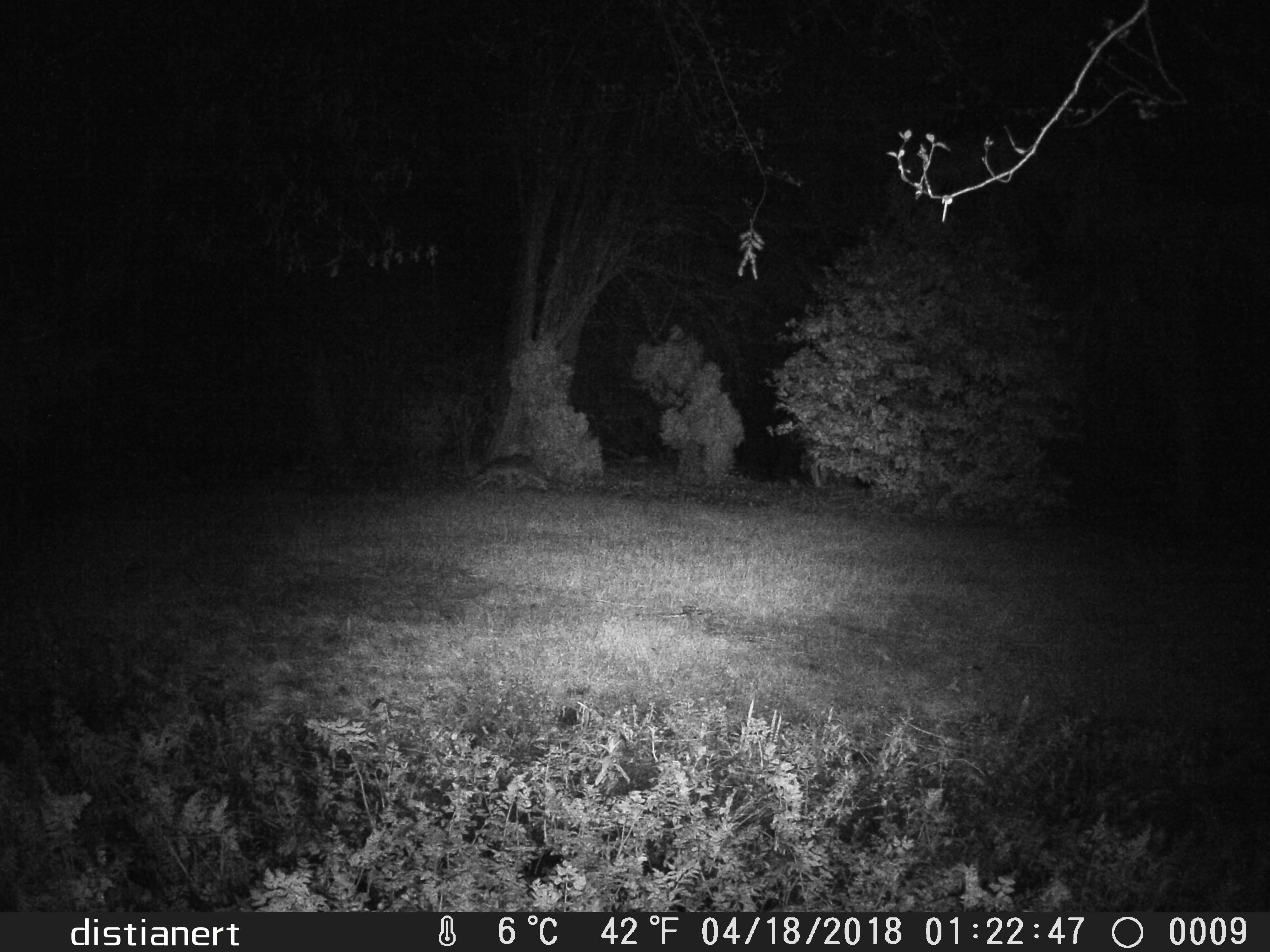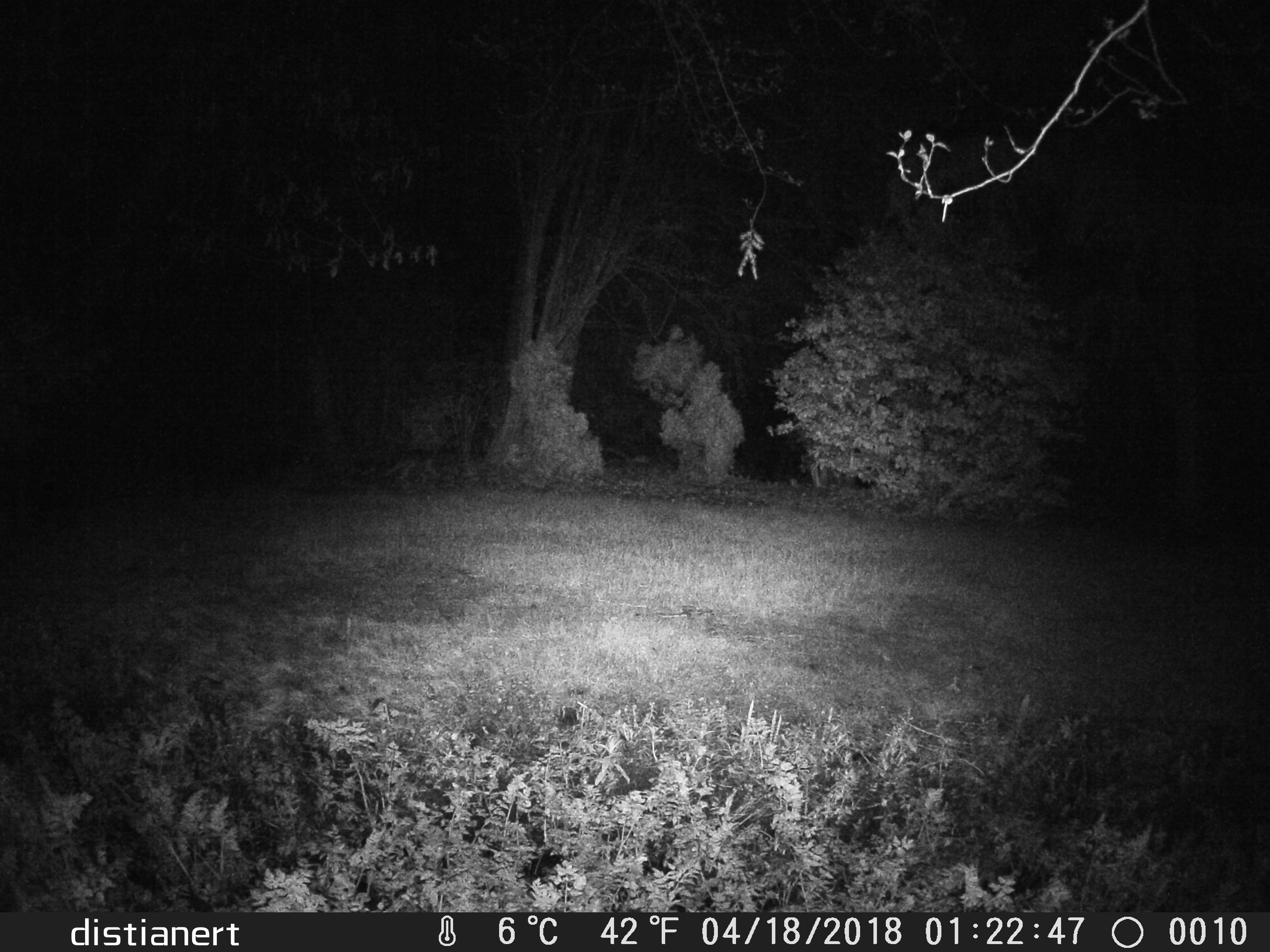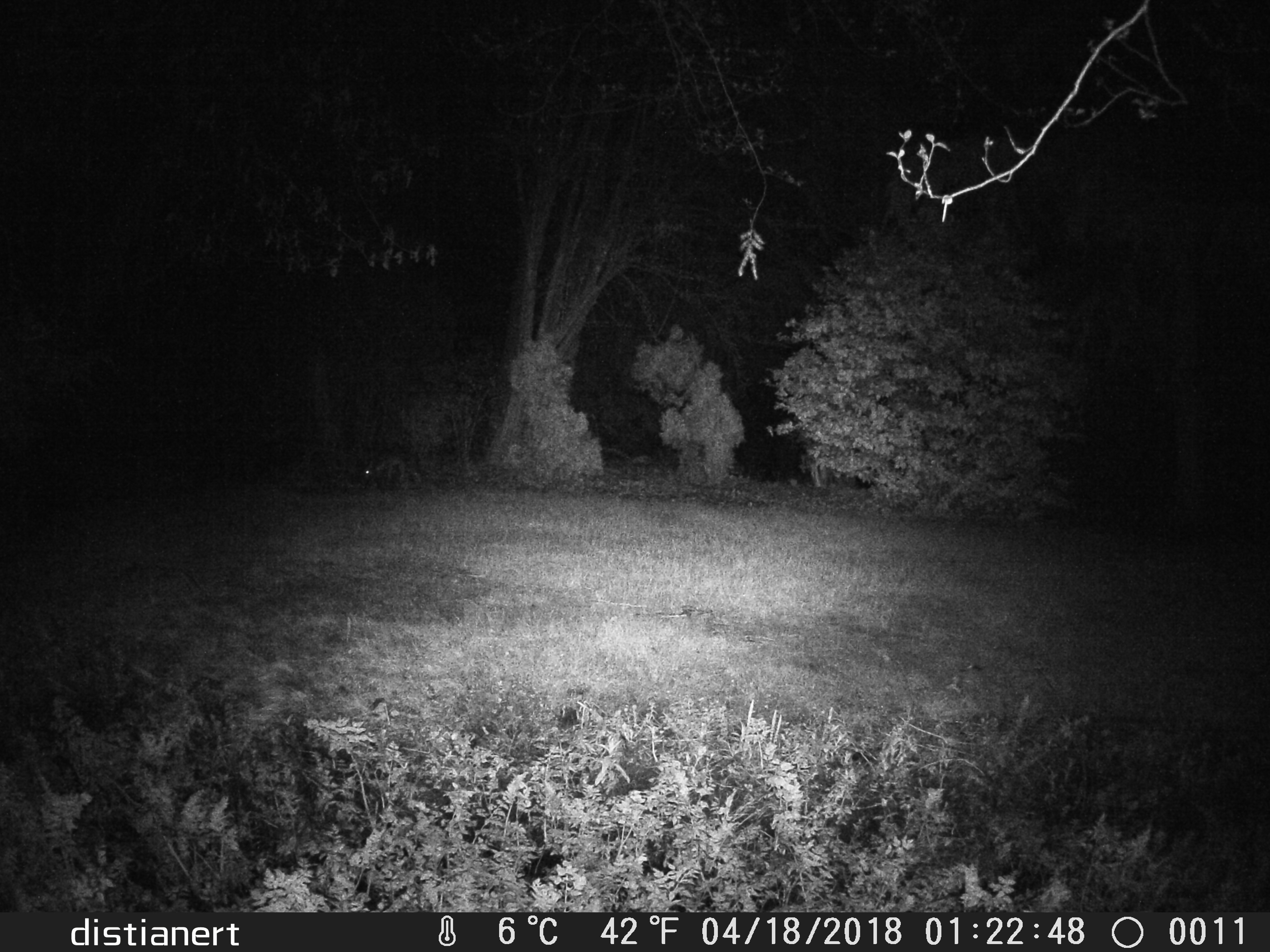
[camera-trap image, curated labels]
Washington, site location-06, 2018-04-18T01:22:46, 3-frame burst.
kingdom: Animalia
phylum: Chordata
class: Mammalia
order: Carnivora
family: Canidae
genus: Canis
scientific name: Canis latrans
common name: coyote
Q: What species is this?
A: Coyote (Canis latrans).